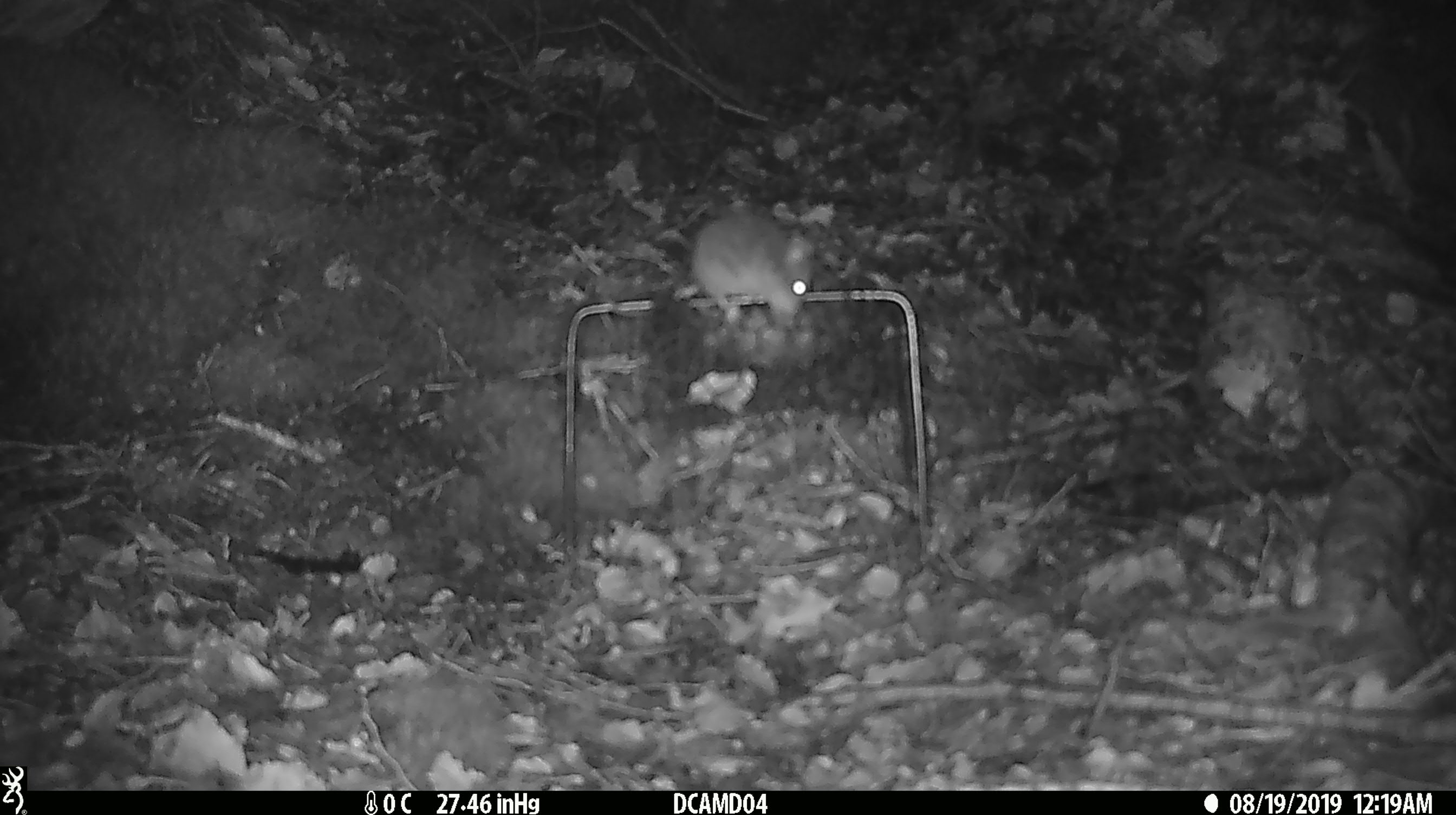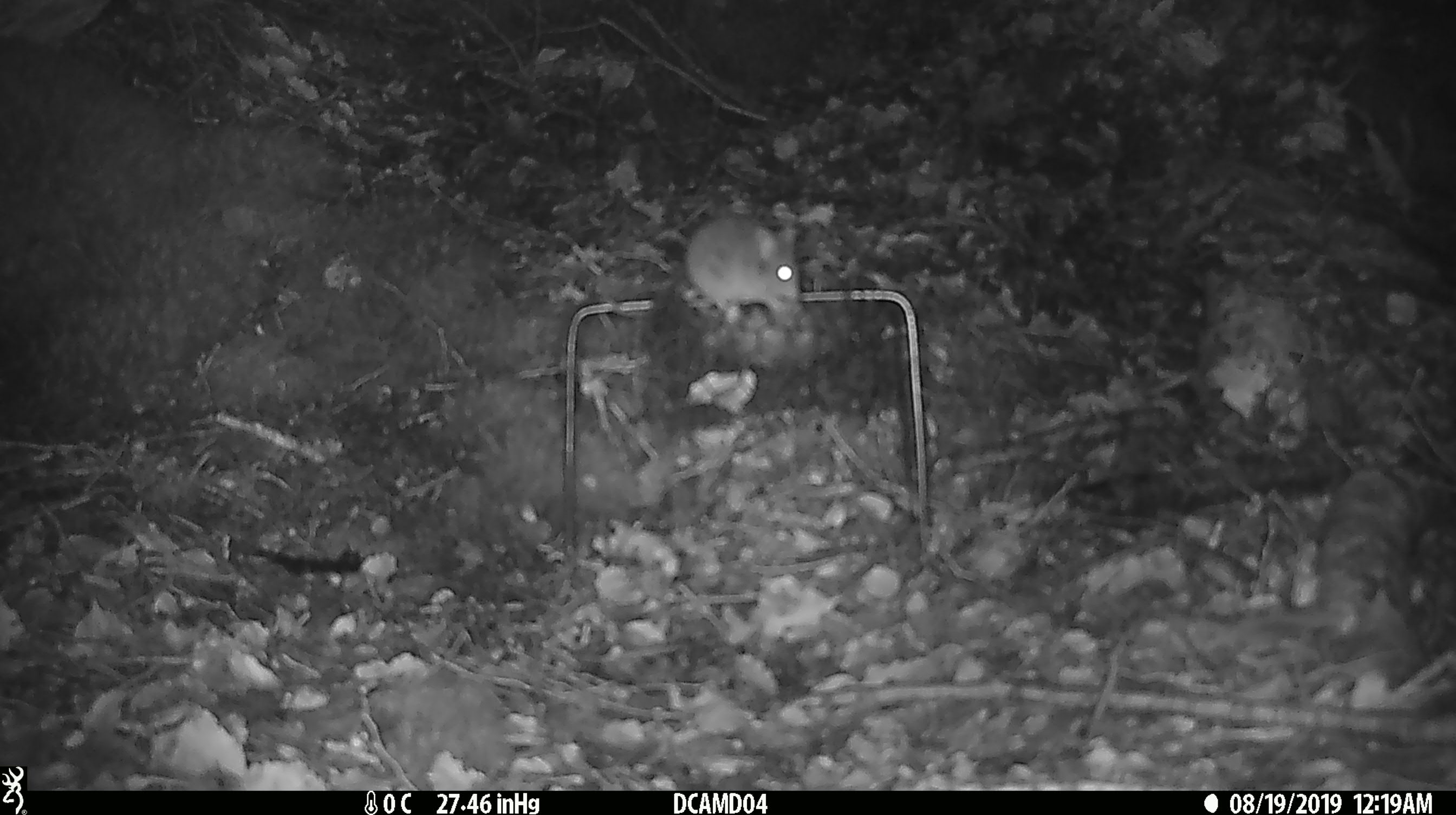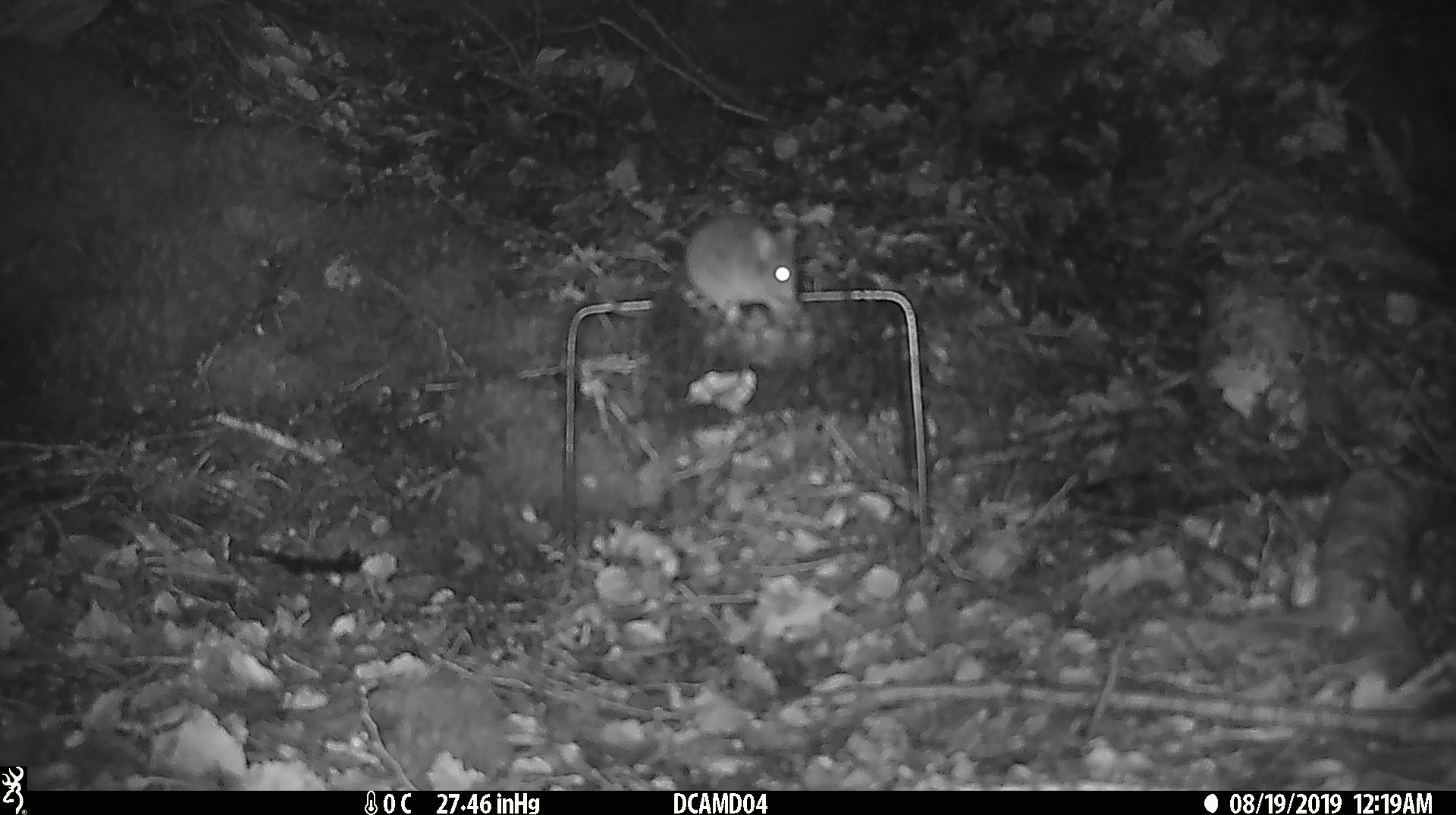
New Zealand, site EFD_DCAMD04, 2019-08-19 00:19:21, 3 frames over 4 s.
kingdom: Animalia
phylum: Chordata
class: Mammalia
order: Rodentia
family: Muridae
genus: Mus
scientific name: Mus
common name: mouse